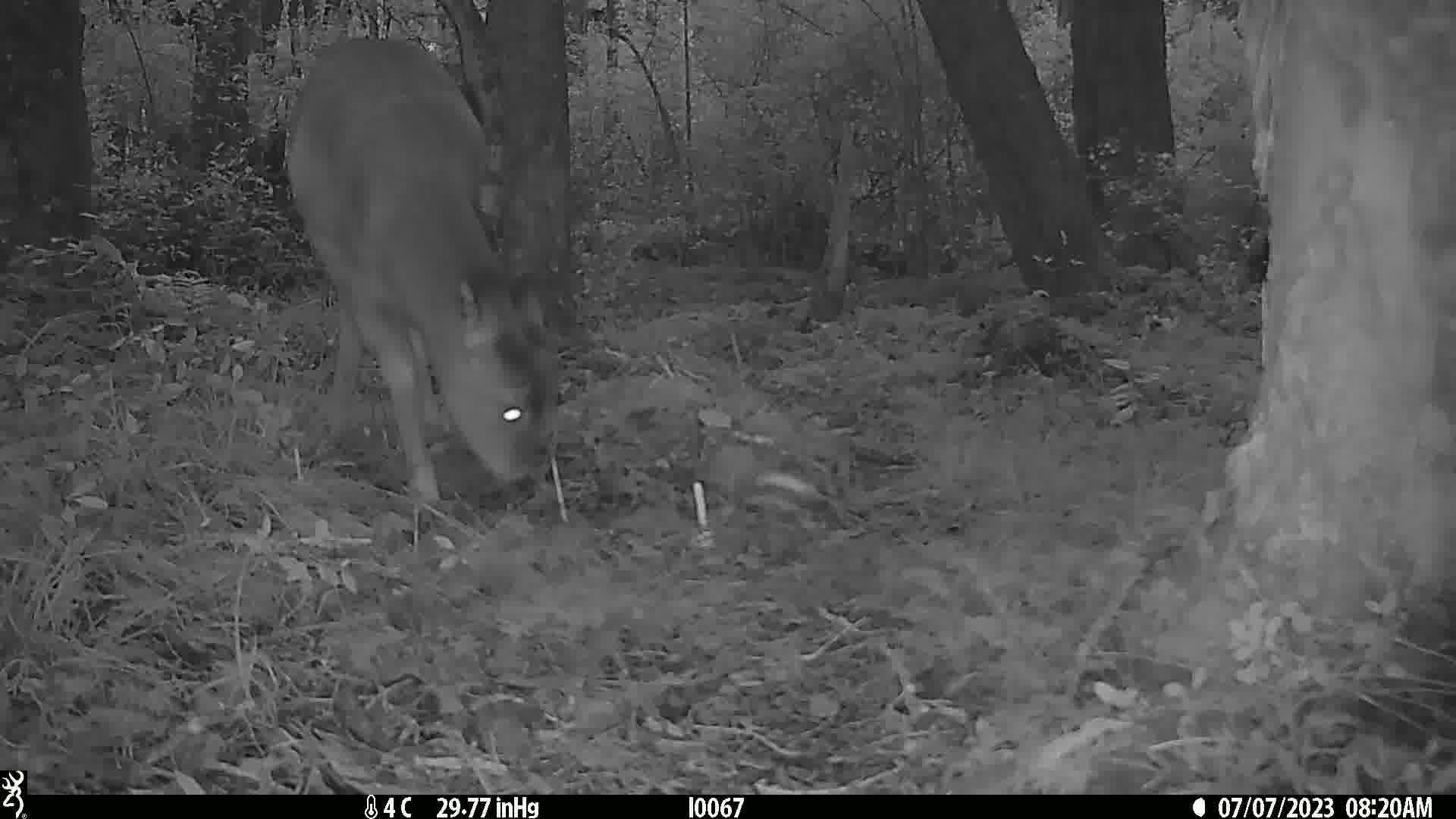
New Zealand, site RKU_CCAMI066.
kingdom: Animalia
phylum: Chordata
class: Mammalia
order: Artiodactyla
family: Cervidae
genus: Odocoileus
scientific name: Odocoileus virginianus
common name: white-tailed deer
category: white tailed deer